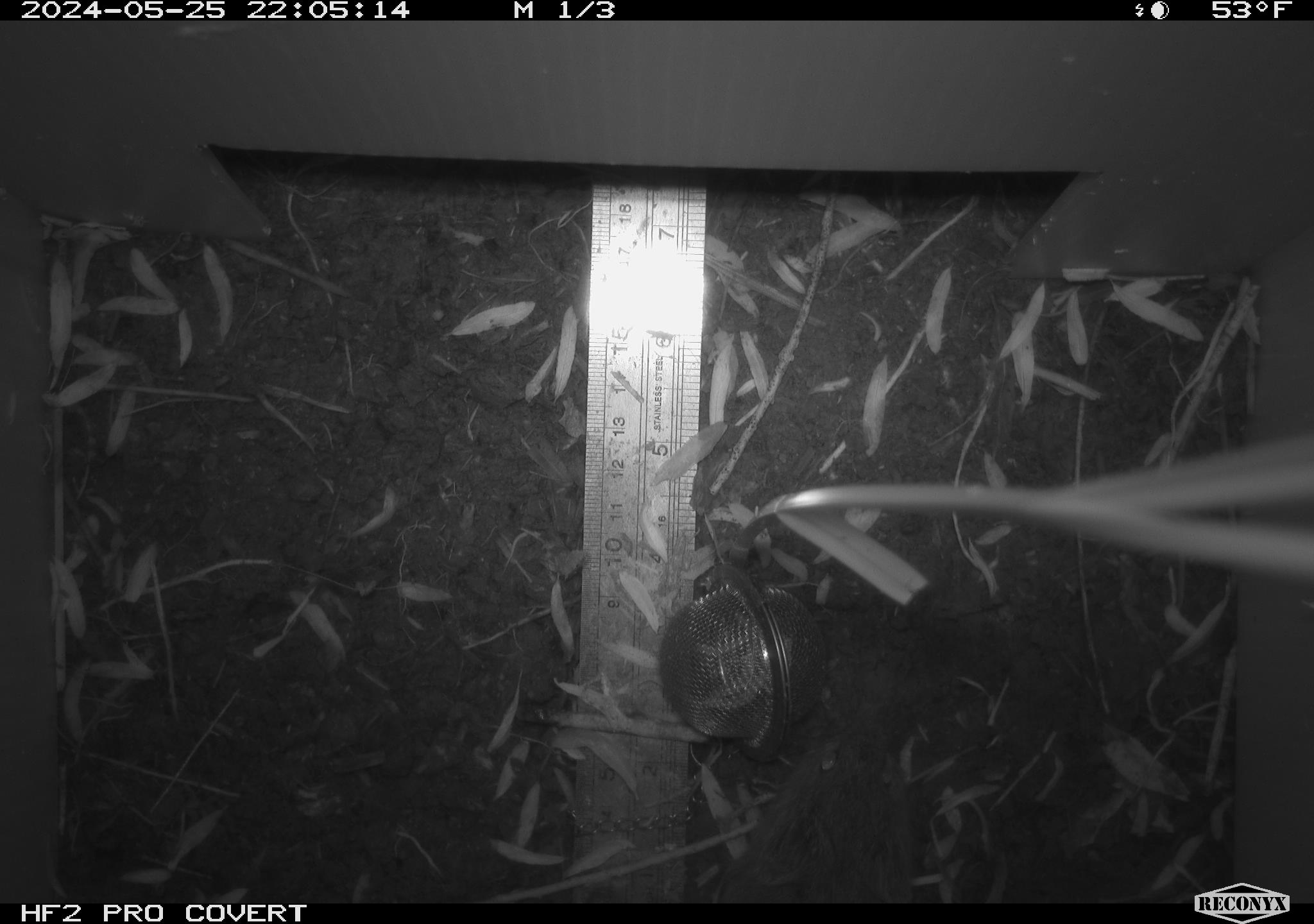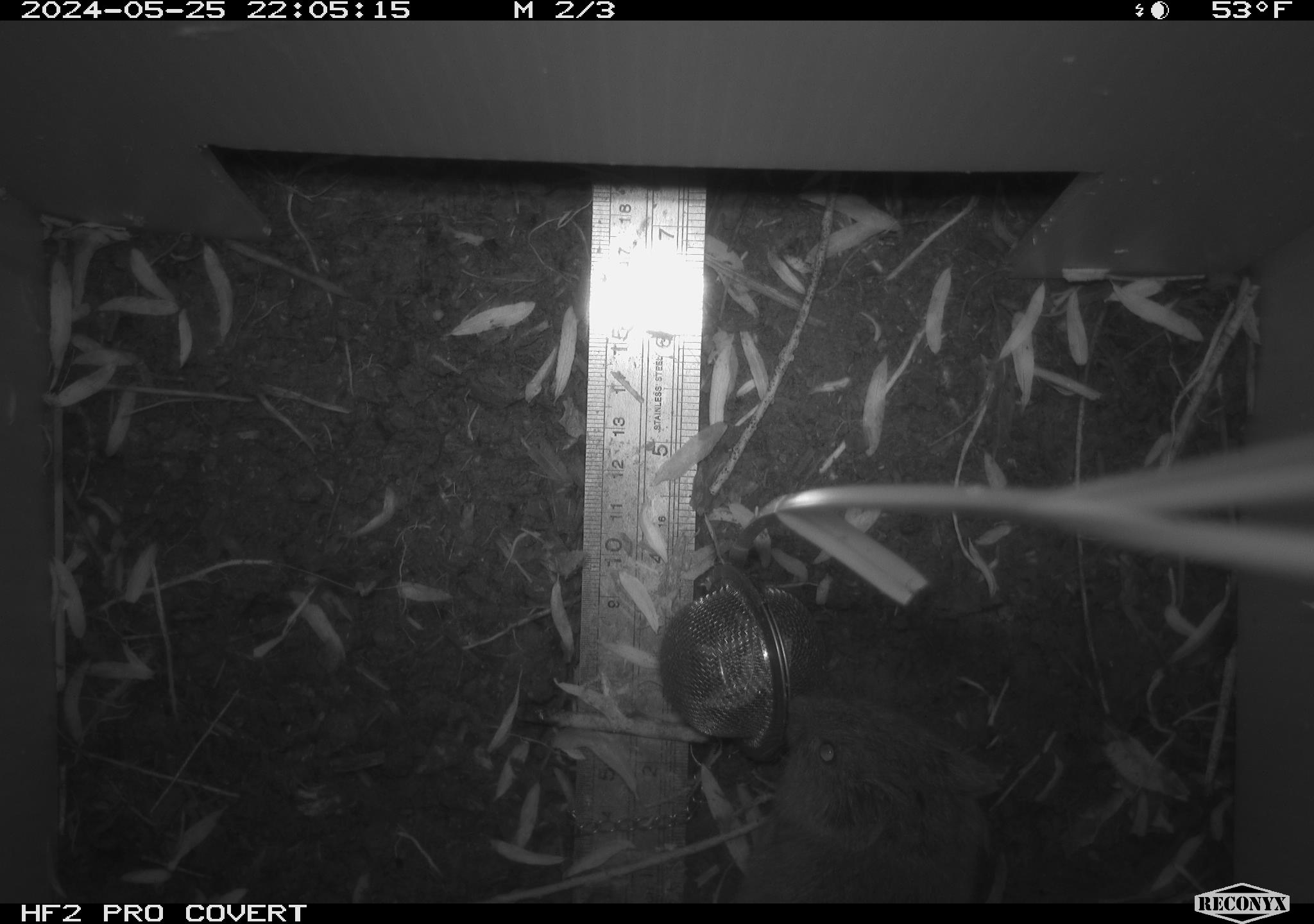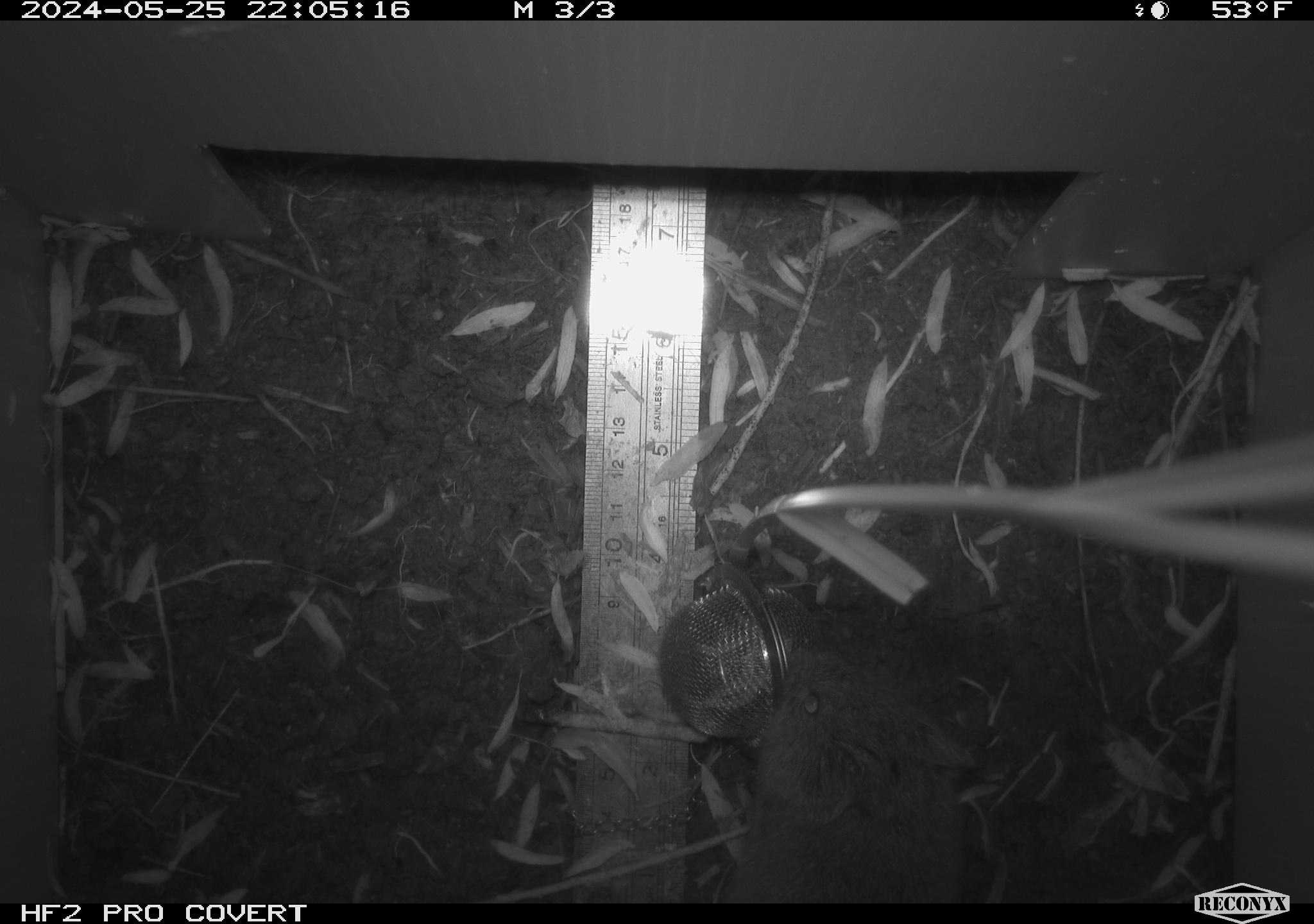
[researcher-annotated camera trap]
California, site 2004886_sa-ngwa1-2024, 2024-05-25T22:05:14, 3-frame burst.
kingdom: Animalia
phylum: Chordata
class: Mammalia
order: Rodentia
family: Cricetidae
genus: Microtus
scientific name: Microtus californicus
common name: california vole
California vole (Microtus californicus).